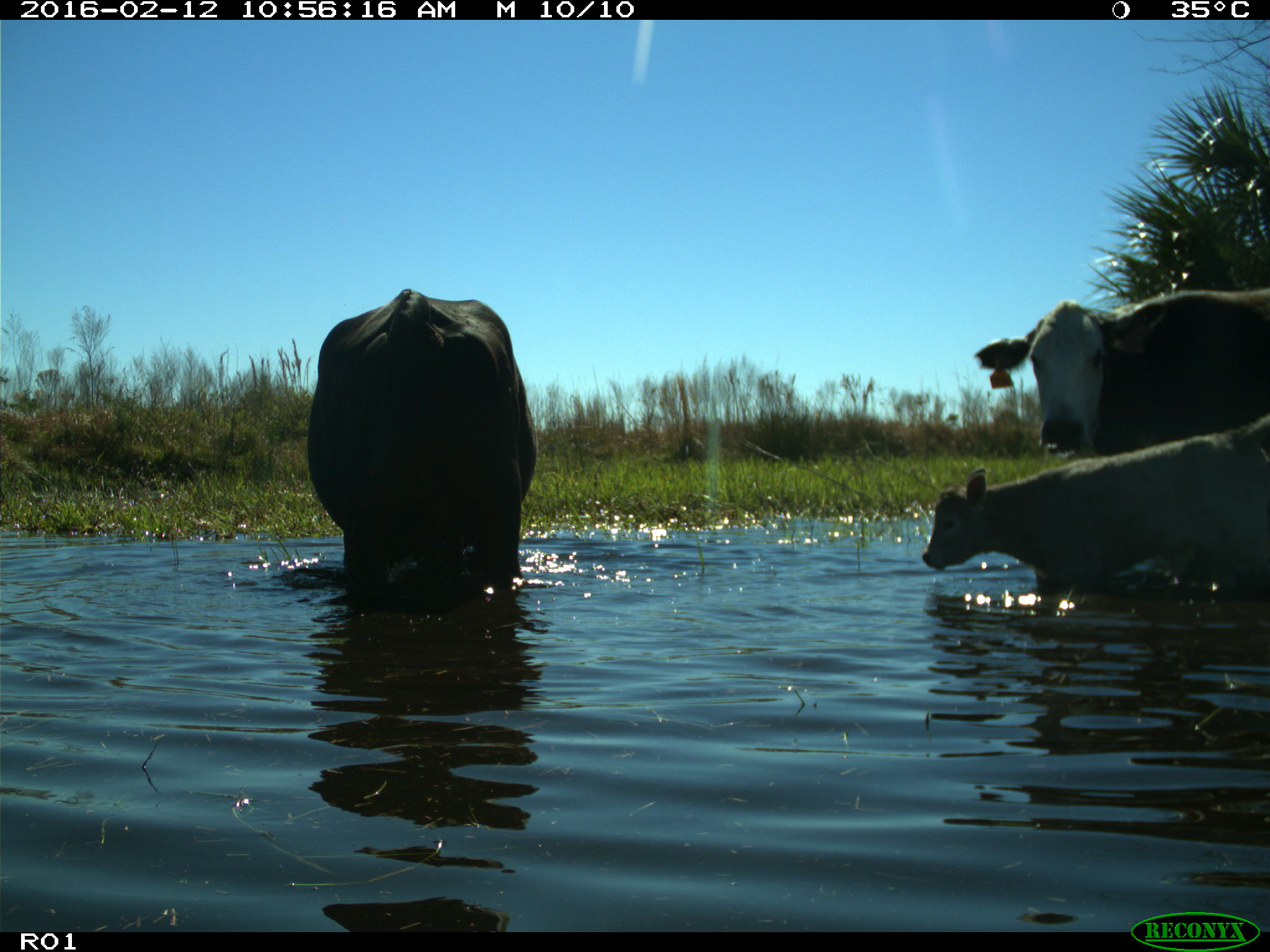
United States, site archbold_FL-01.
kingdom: Animalia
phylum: Chordata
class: Mammalia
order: Artiodactyla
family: Bovidae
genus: Bos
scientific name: Bos taurus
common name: domestic cow